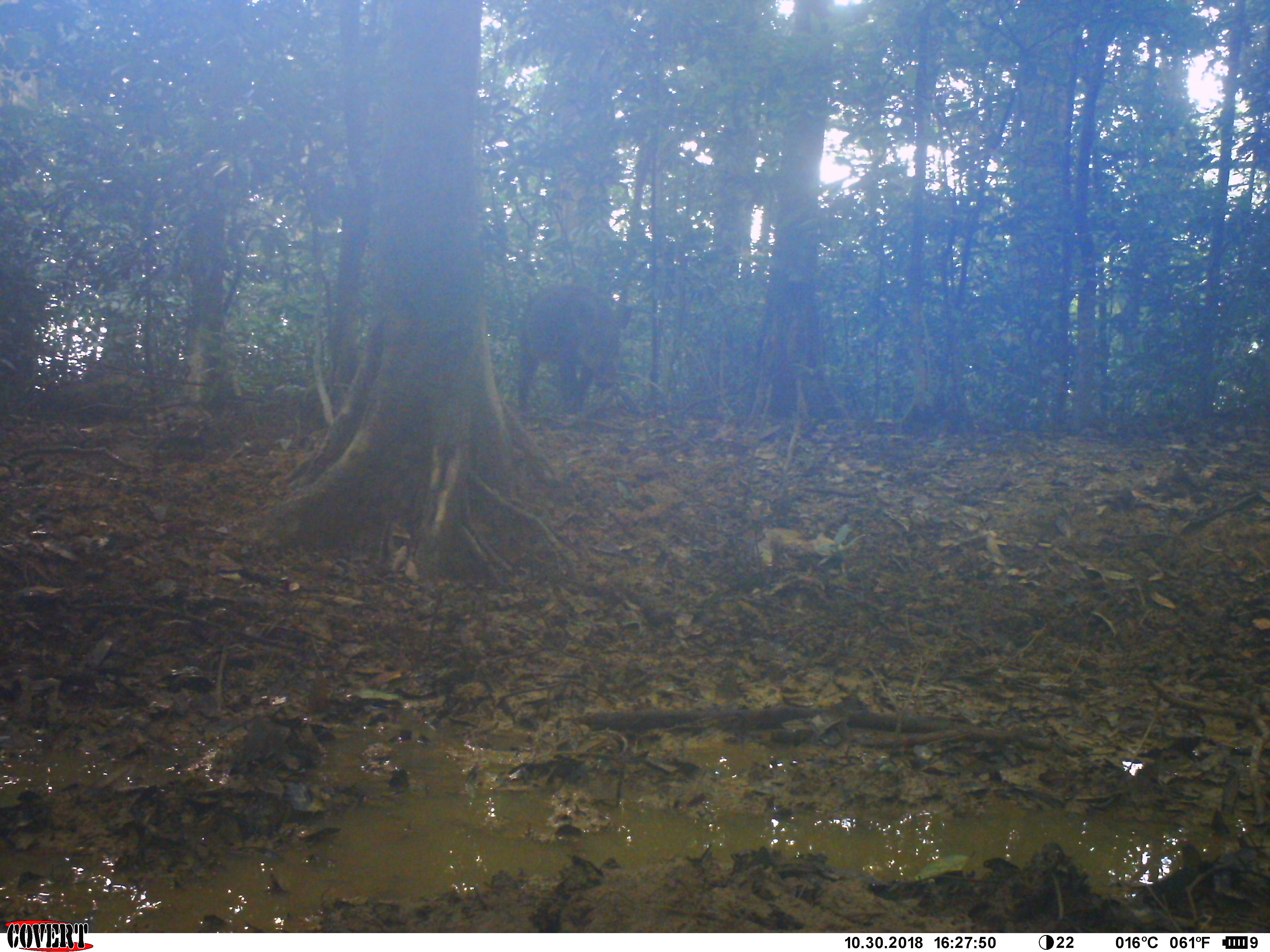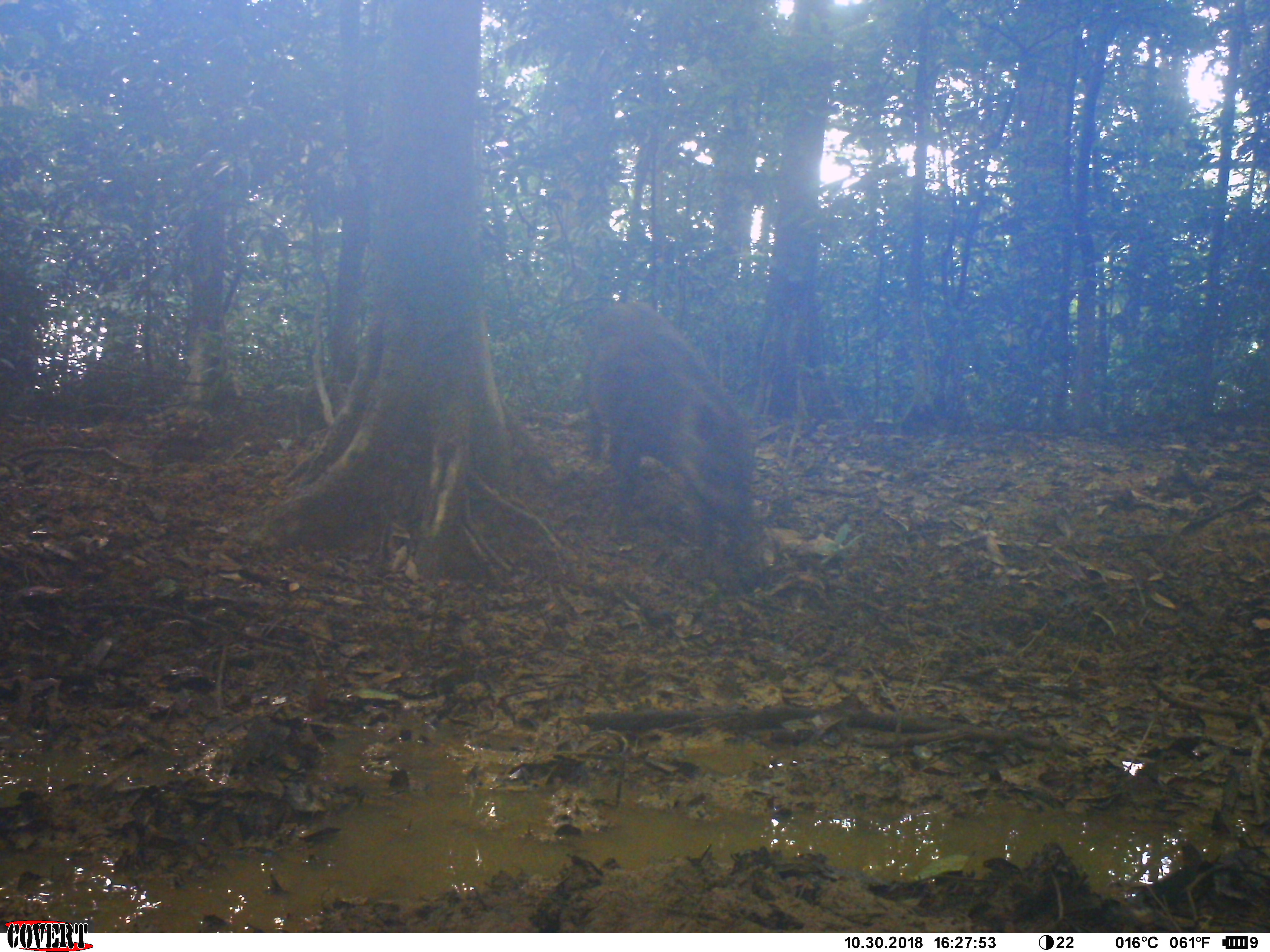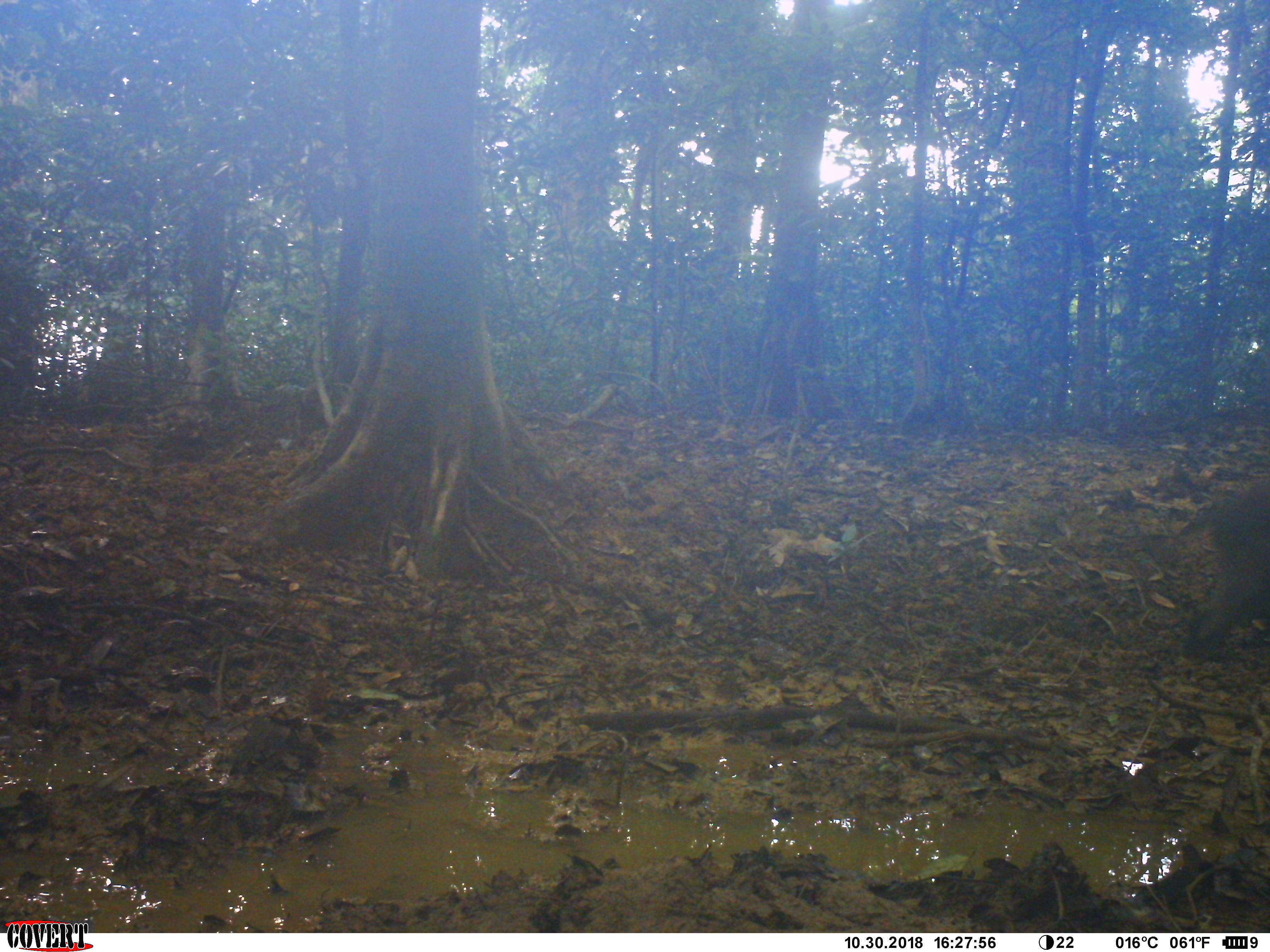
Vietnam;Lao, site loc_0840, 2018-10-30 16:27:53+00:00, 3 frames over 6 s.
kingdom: Animalia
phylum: Chordata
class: Mammalia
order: Artiodactyla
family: Suidae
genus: Sus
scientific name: Sus scrofa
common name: eurasian wild pig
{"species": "eurasian wild pig (Sus scrofa)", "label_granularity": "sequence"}